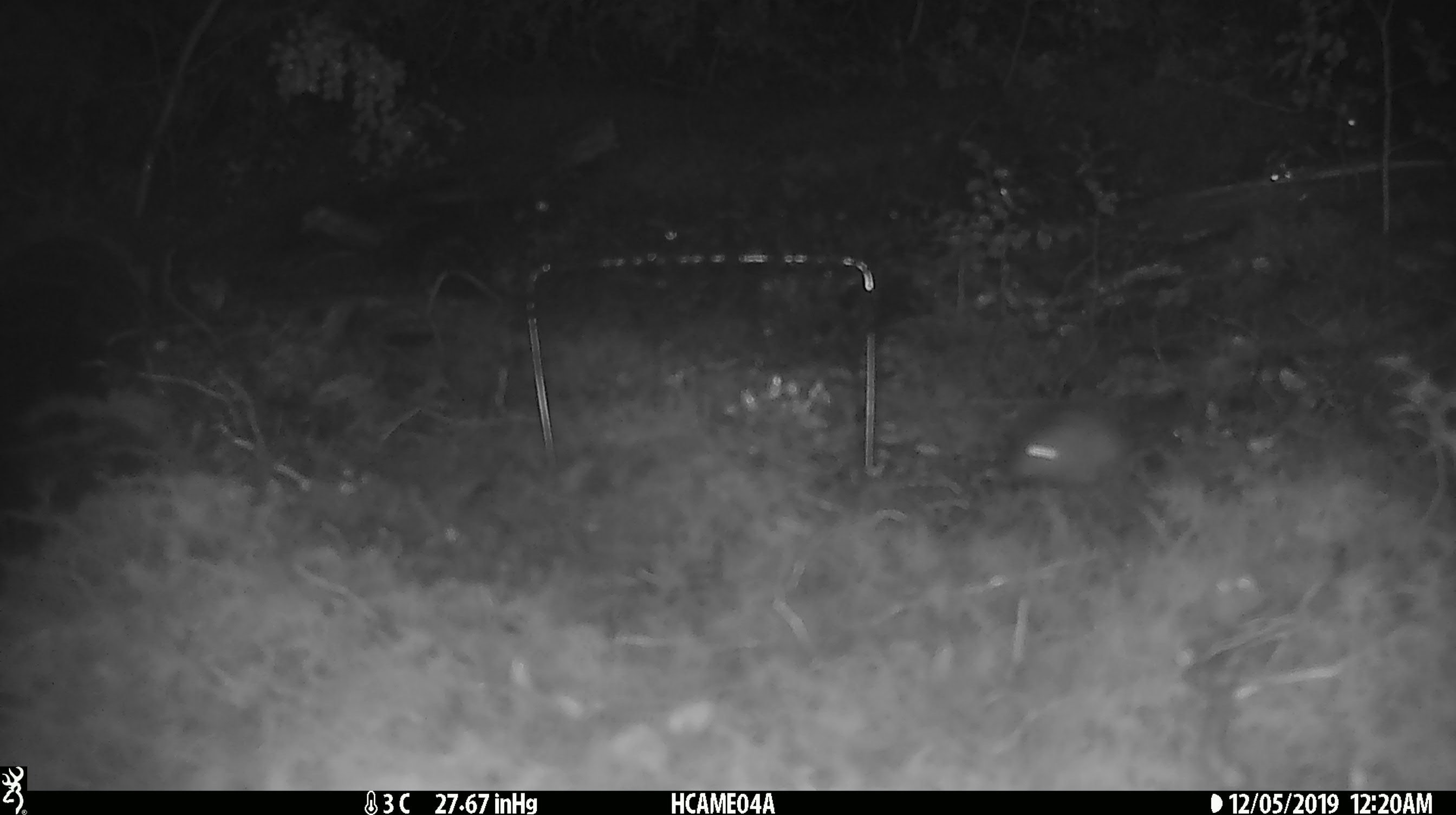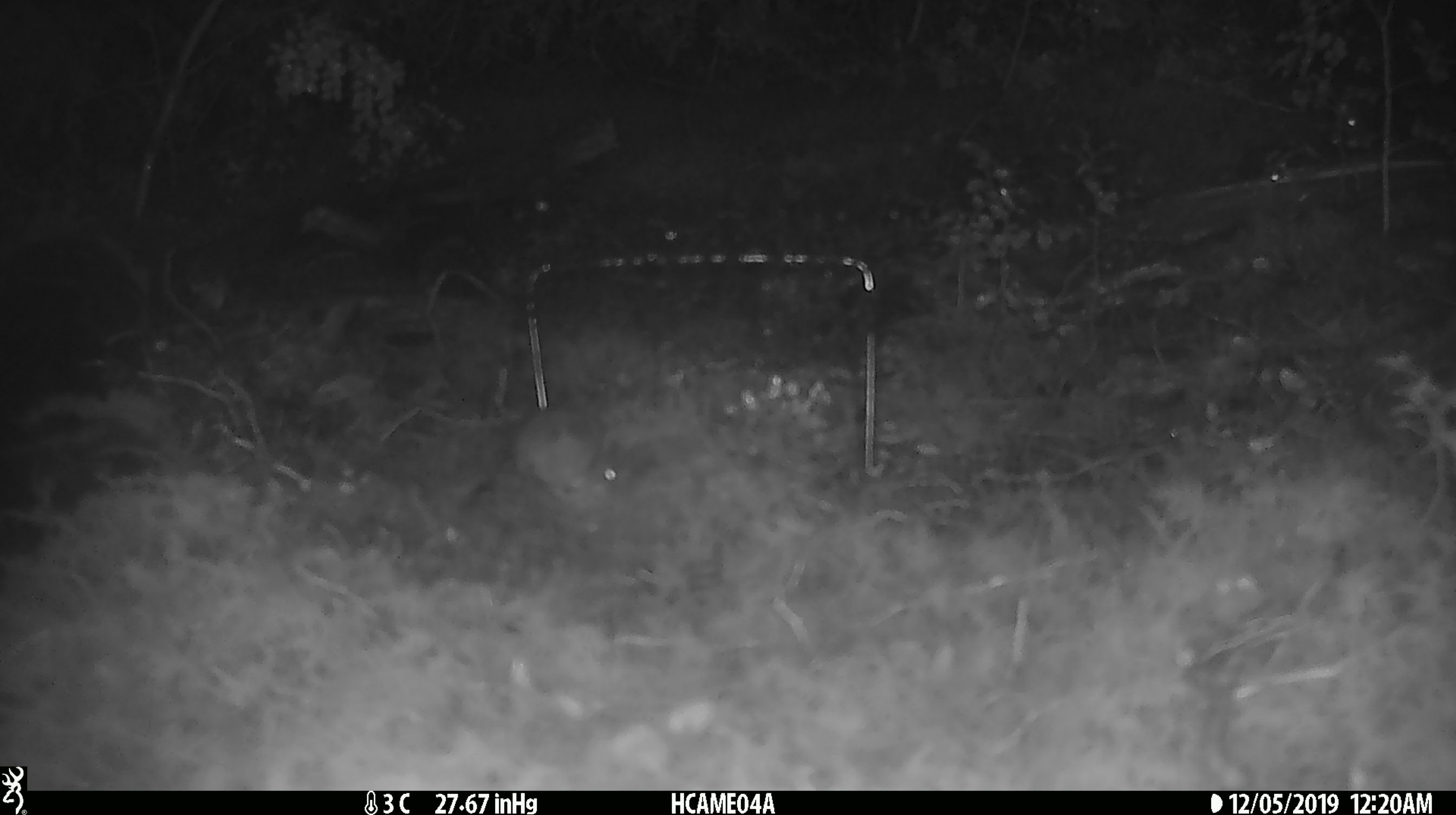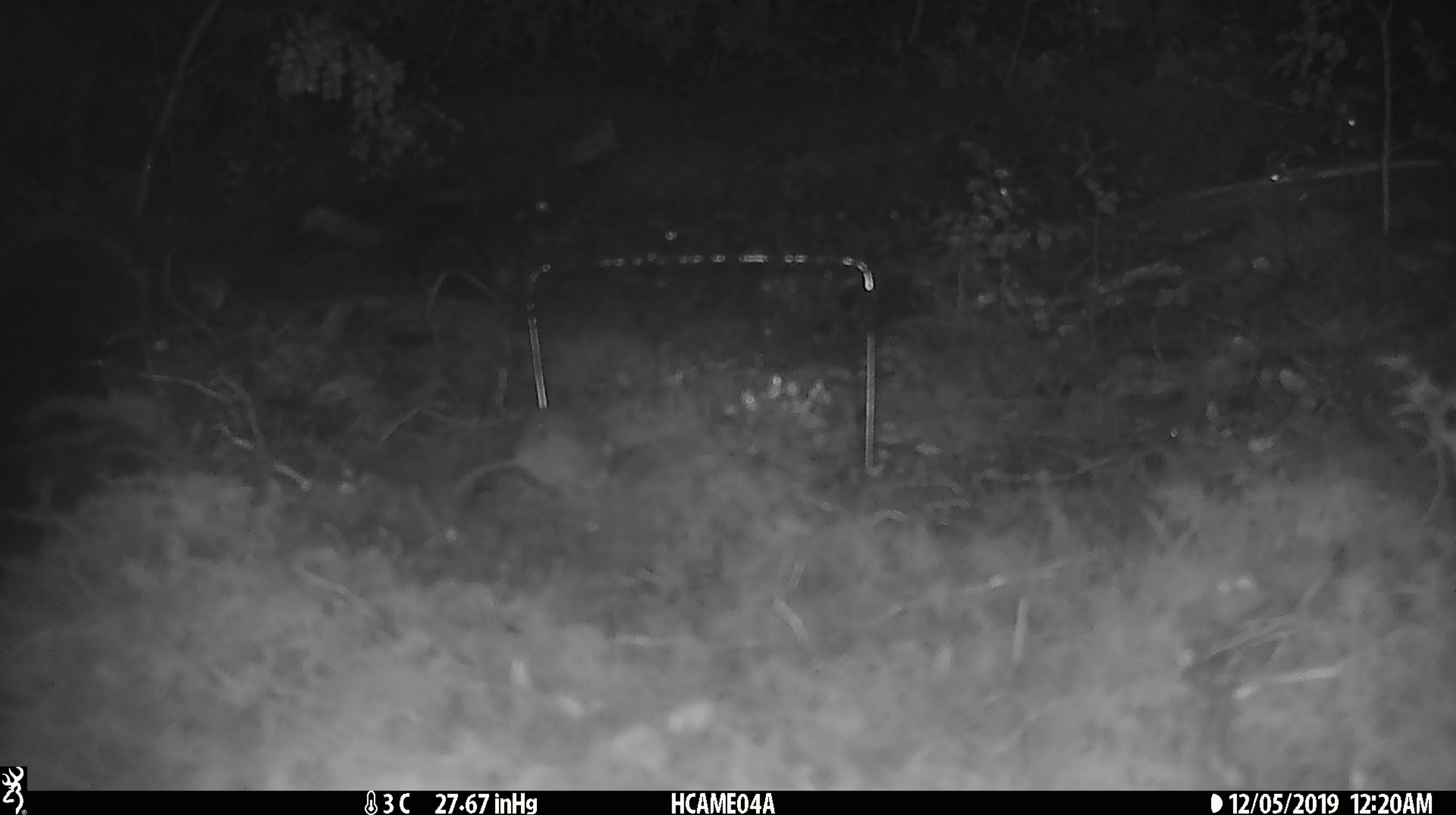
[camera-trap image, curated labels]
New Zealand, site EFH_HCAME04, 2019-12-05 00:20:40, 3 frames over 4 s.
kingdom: Animalia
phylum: Chordata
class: Mammalia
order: Rodentia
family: Muridae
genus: Mus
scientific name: Mus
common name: mouse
Mouse (Mus).